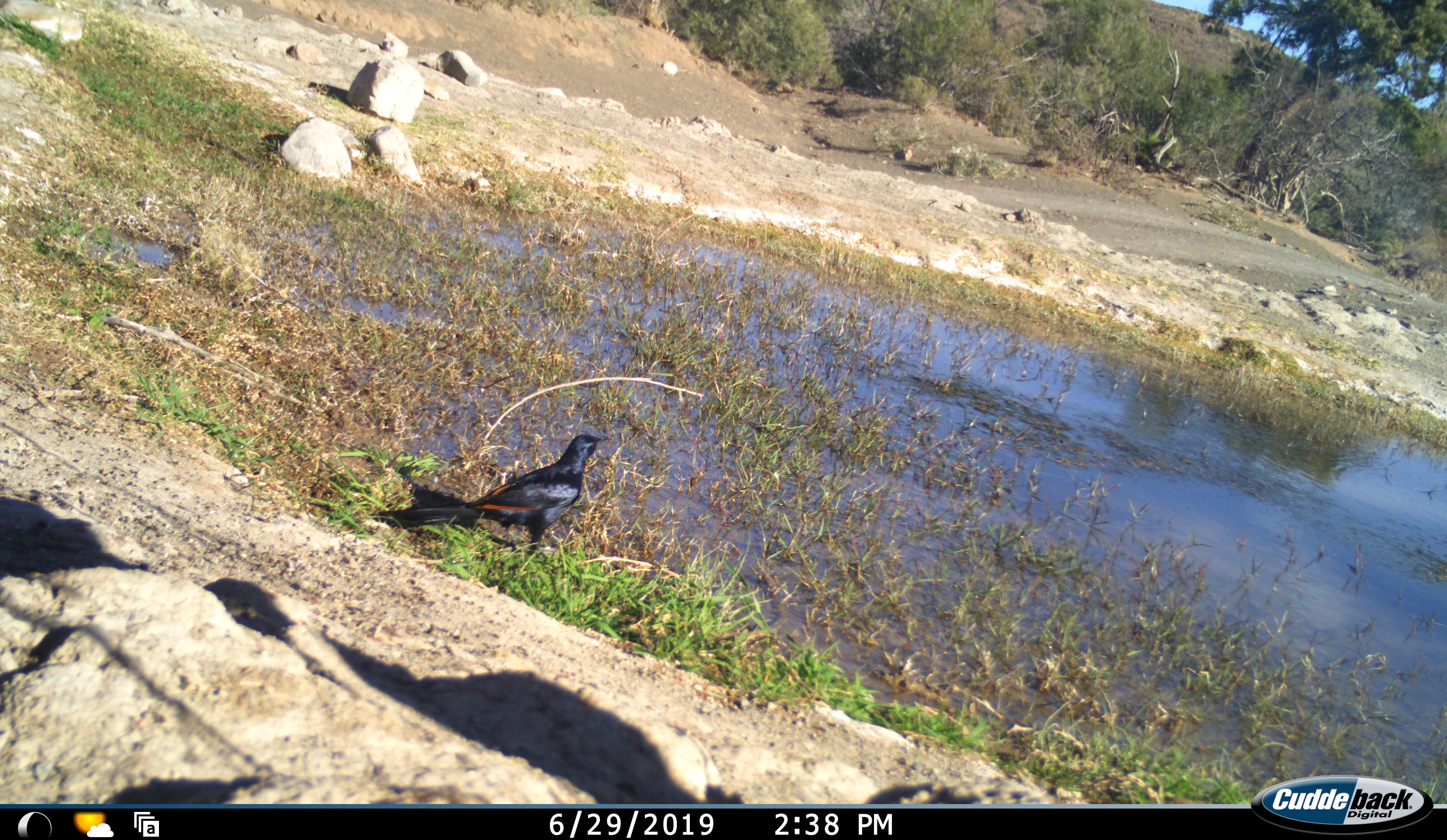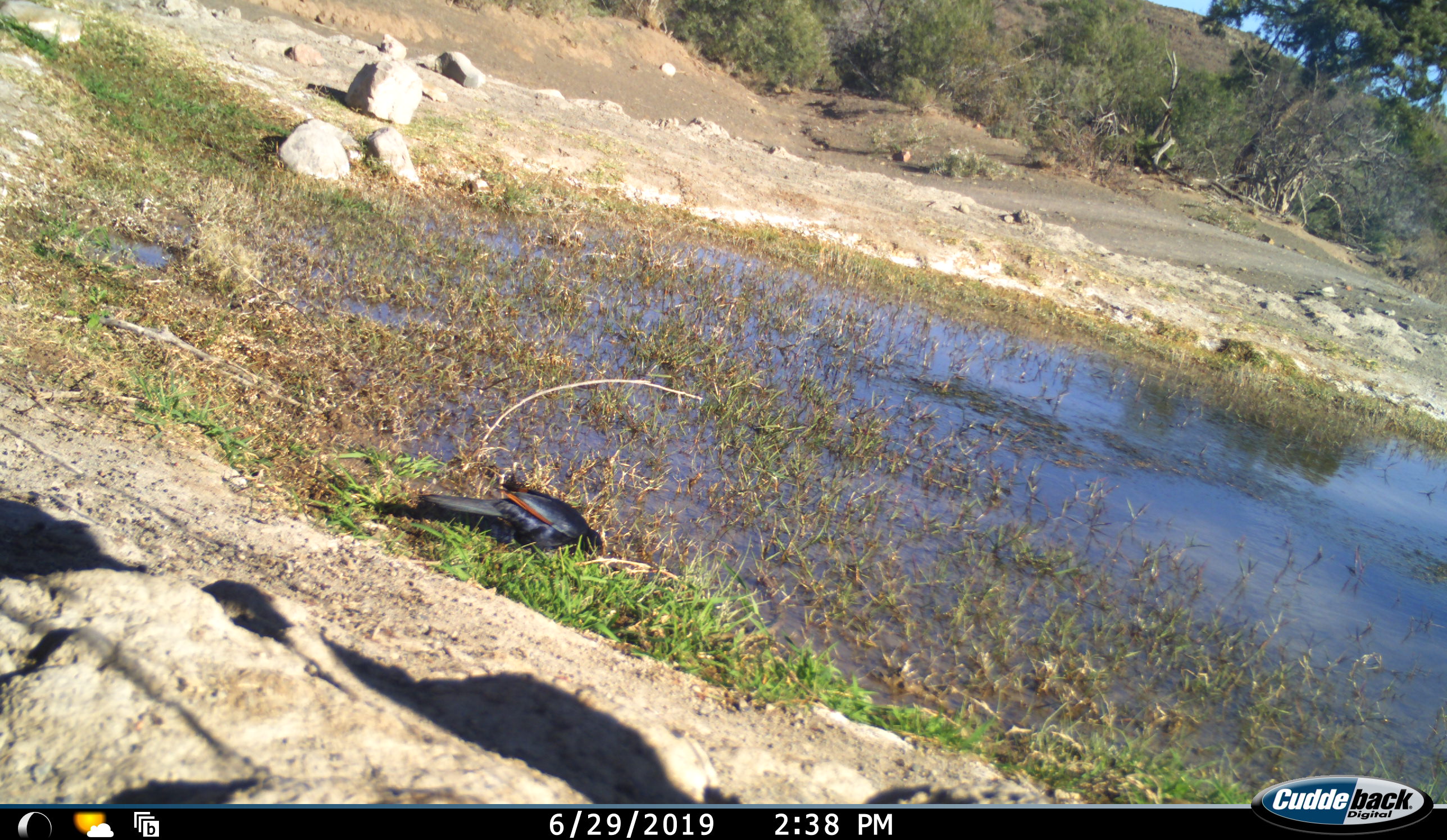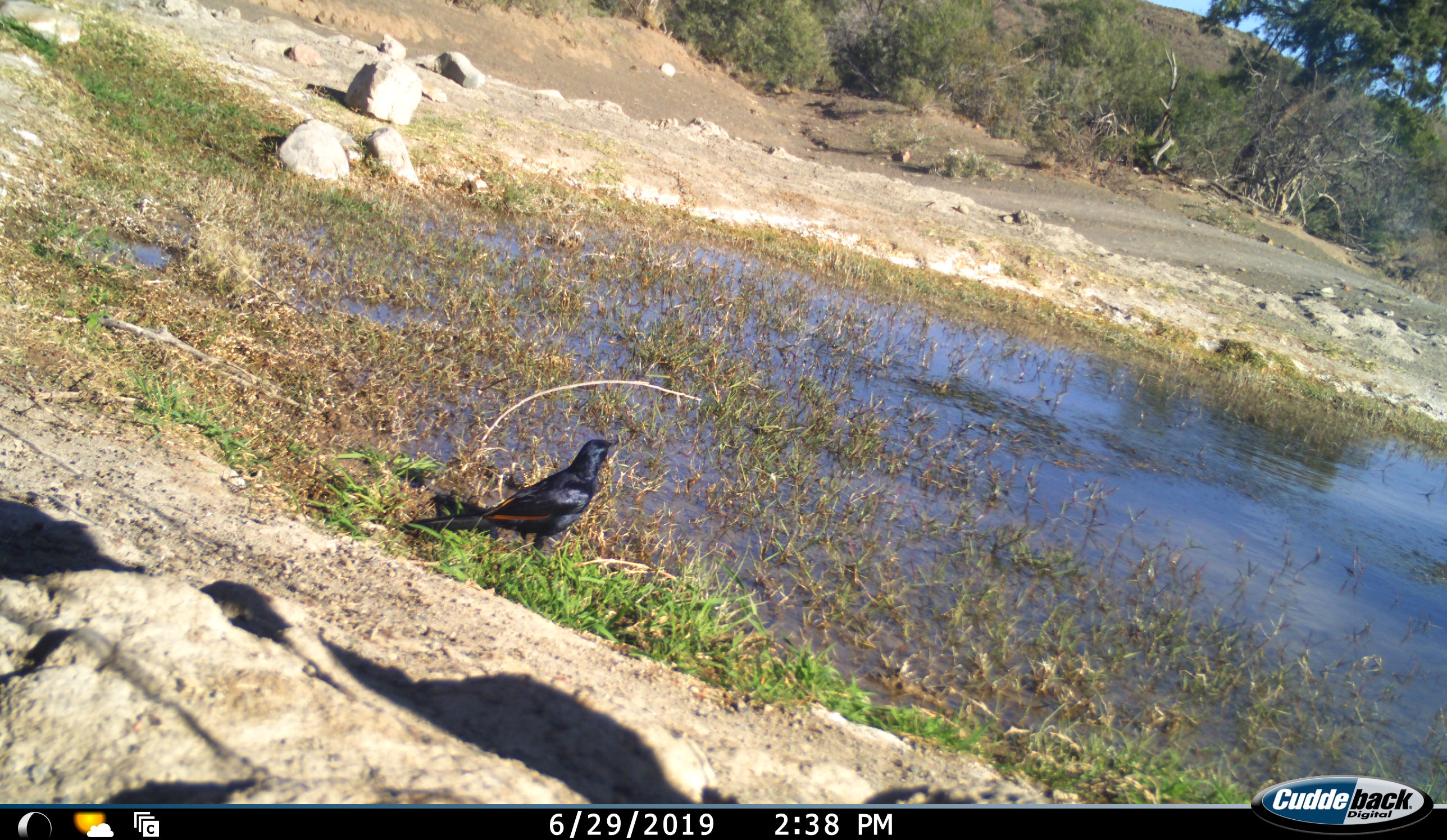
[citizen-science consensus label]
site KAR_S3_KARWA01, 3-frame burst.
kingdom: Animalia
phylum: Chordata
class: Aves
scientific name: Aves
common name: bird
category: birdother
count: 1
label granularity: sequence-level